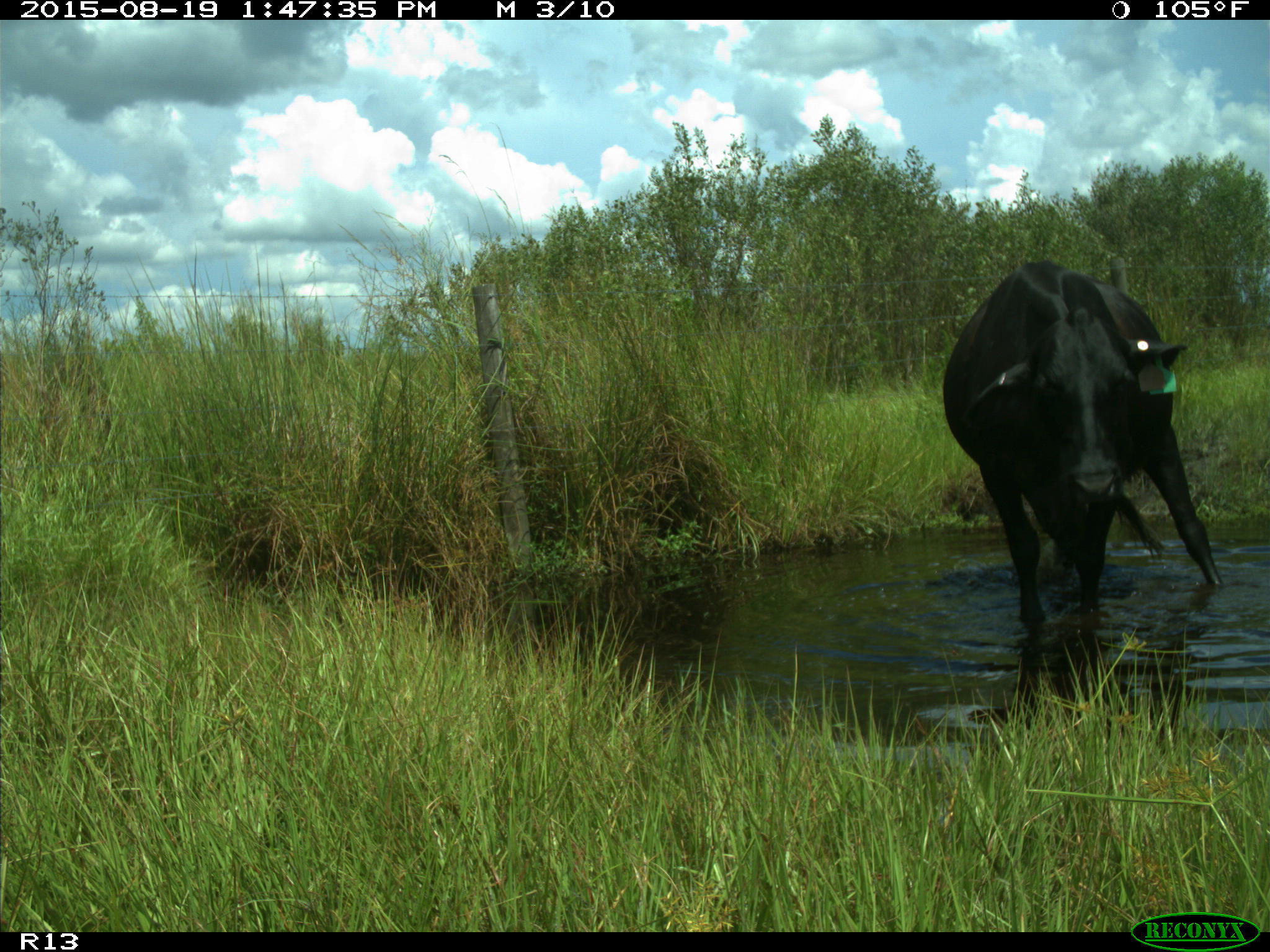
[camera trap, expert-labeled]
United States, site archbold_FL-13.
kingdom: Animalia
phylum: Chordata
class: Mammalia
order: Artiodactyla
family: Bovidae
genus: Bos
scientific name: Bos taurus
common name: domestic cow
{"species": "Bos taurus (domestic cow)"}